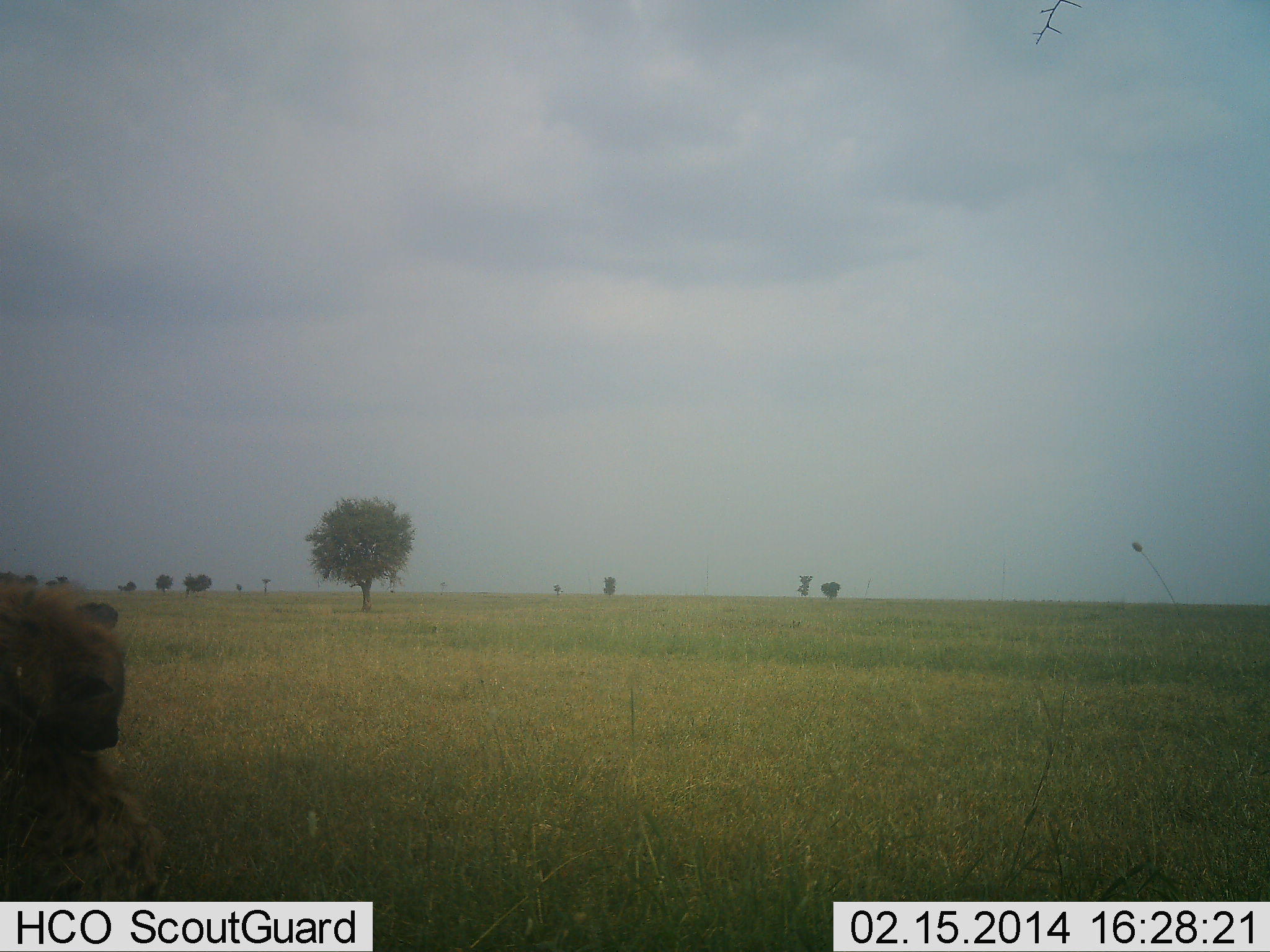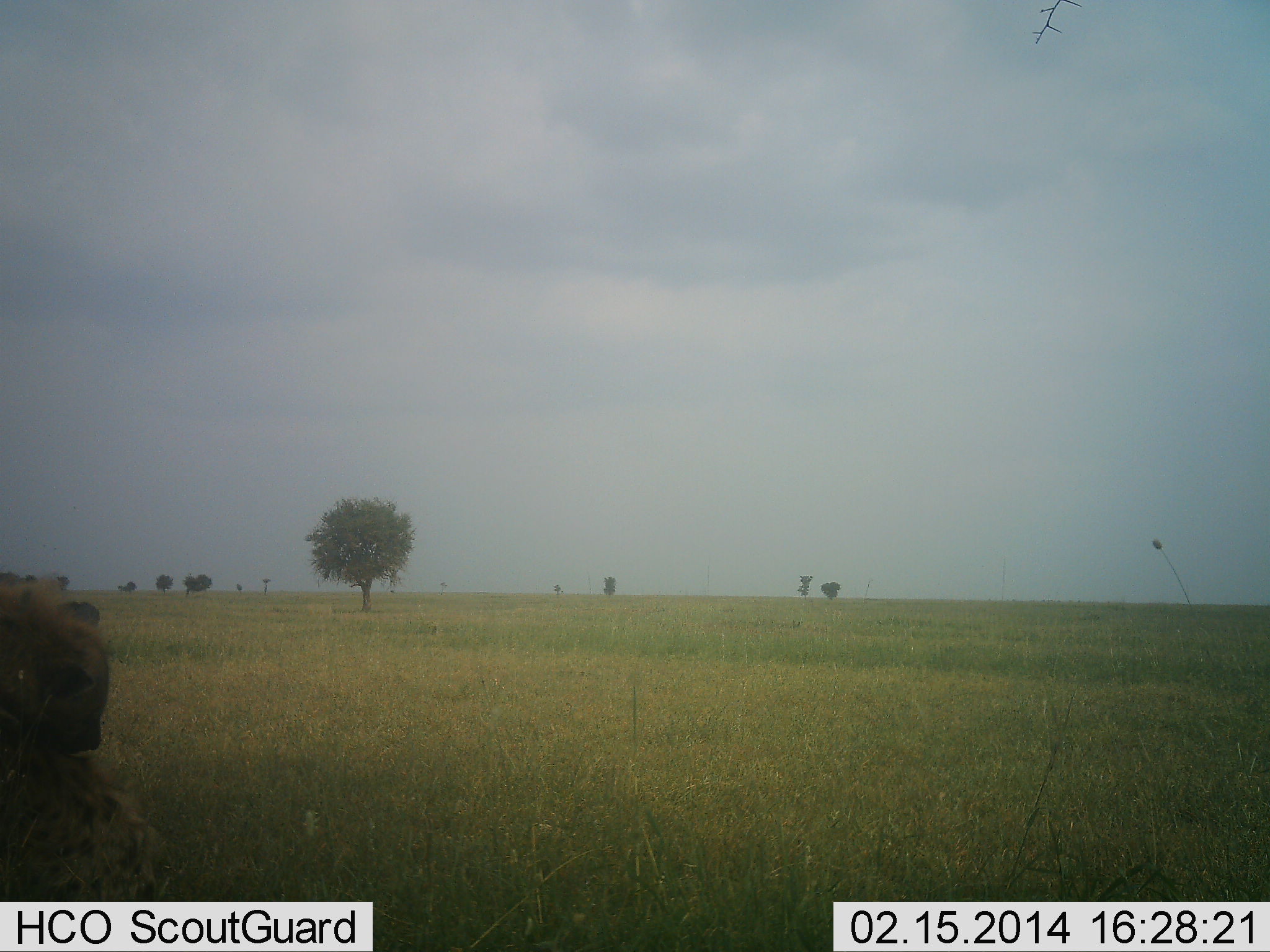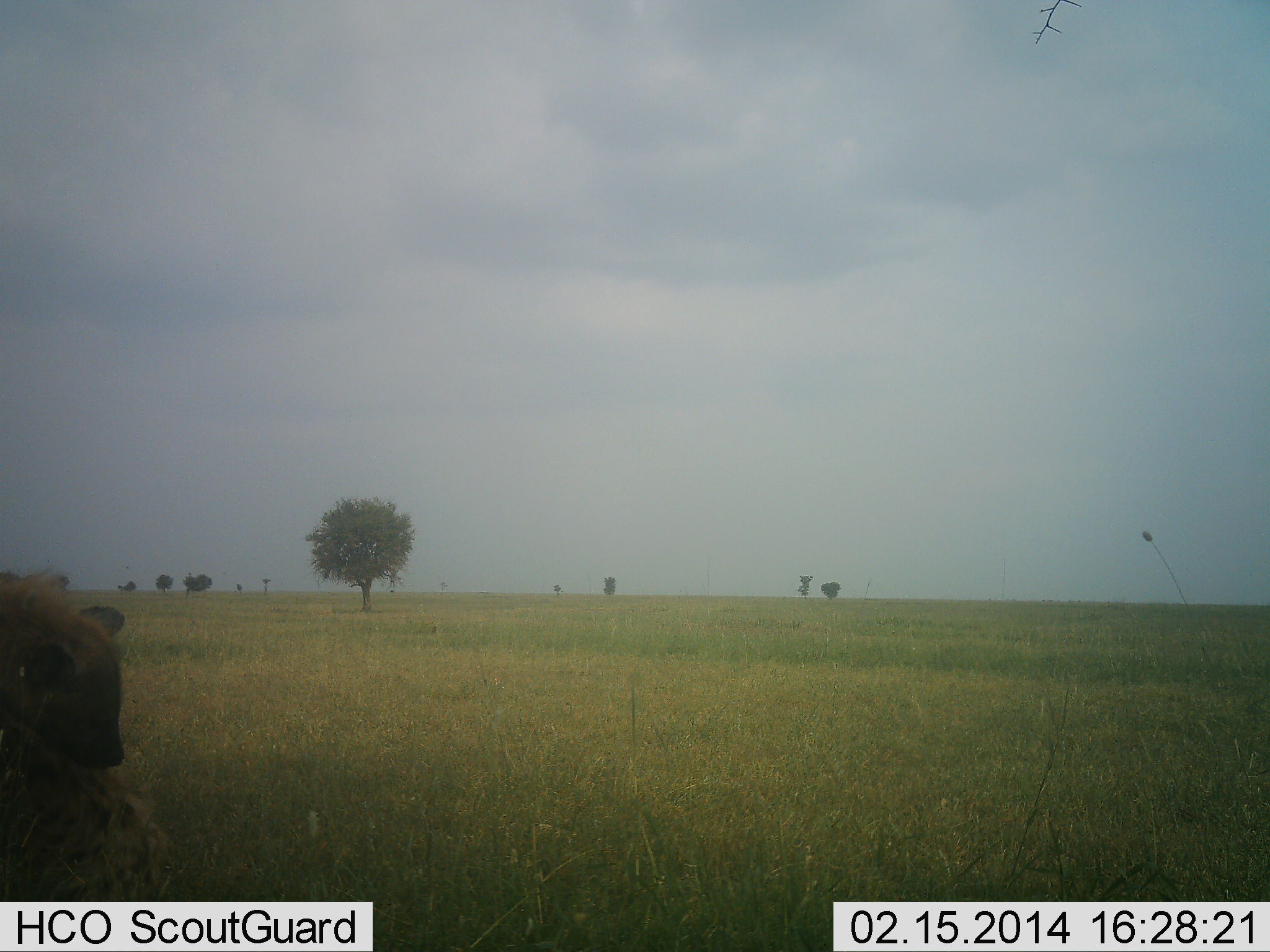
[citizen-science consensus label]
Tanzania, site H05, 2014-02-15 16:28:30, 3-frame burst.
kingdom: Animalia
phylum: Chordata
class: Mammalia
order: Carnivora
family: Hyaenidae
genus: Crocuta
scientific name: Crocuta crocuta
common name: spotted hyena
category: hyenaspotted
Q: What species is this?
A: Hyenaspotted (spotted hyena) (Crocuta crocuta).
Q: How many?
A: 1.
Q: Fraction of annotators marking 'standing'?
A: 0%.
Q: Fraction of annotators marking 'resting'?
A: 90%.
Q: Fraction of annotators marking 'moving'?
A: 10%.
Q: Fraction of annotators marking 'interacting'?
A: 0%.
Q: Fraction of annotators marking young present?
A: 0%.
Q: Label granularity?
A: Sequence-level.